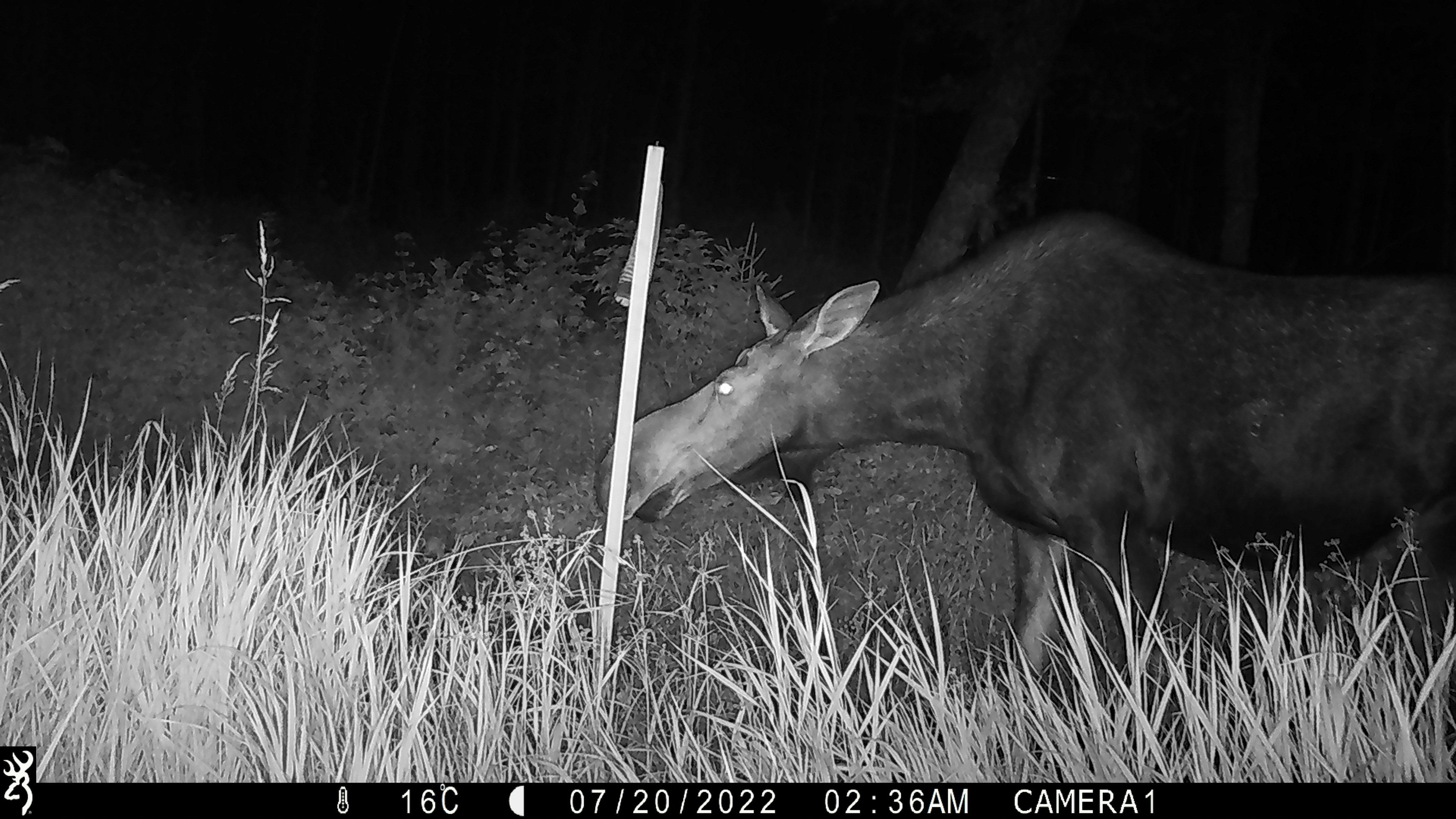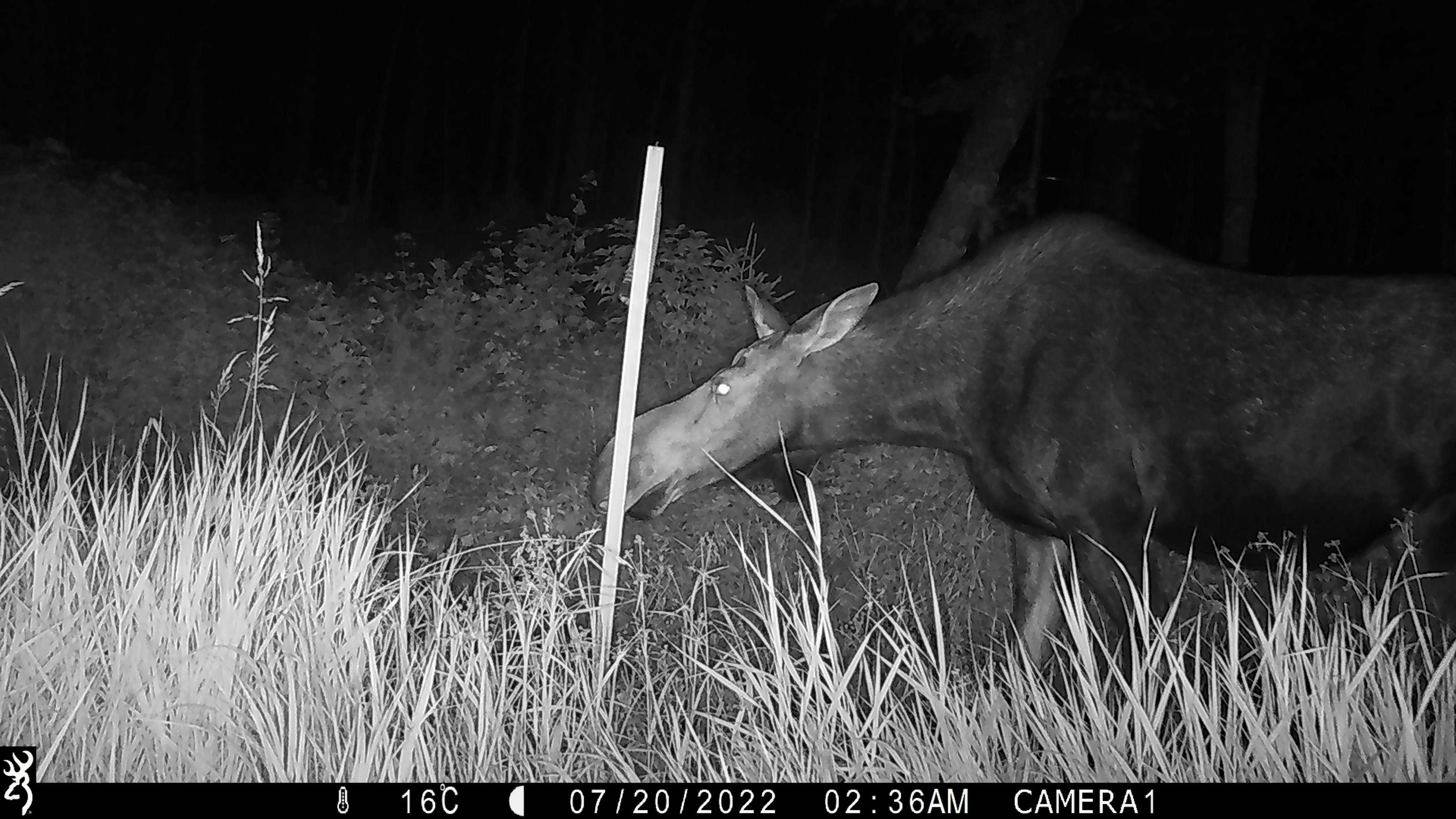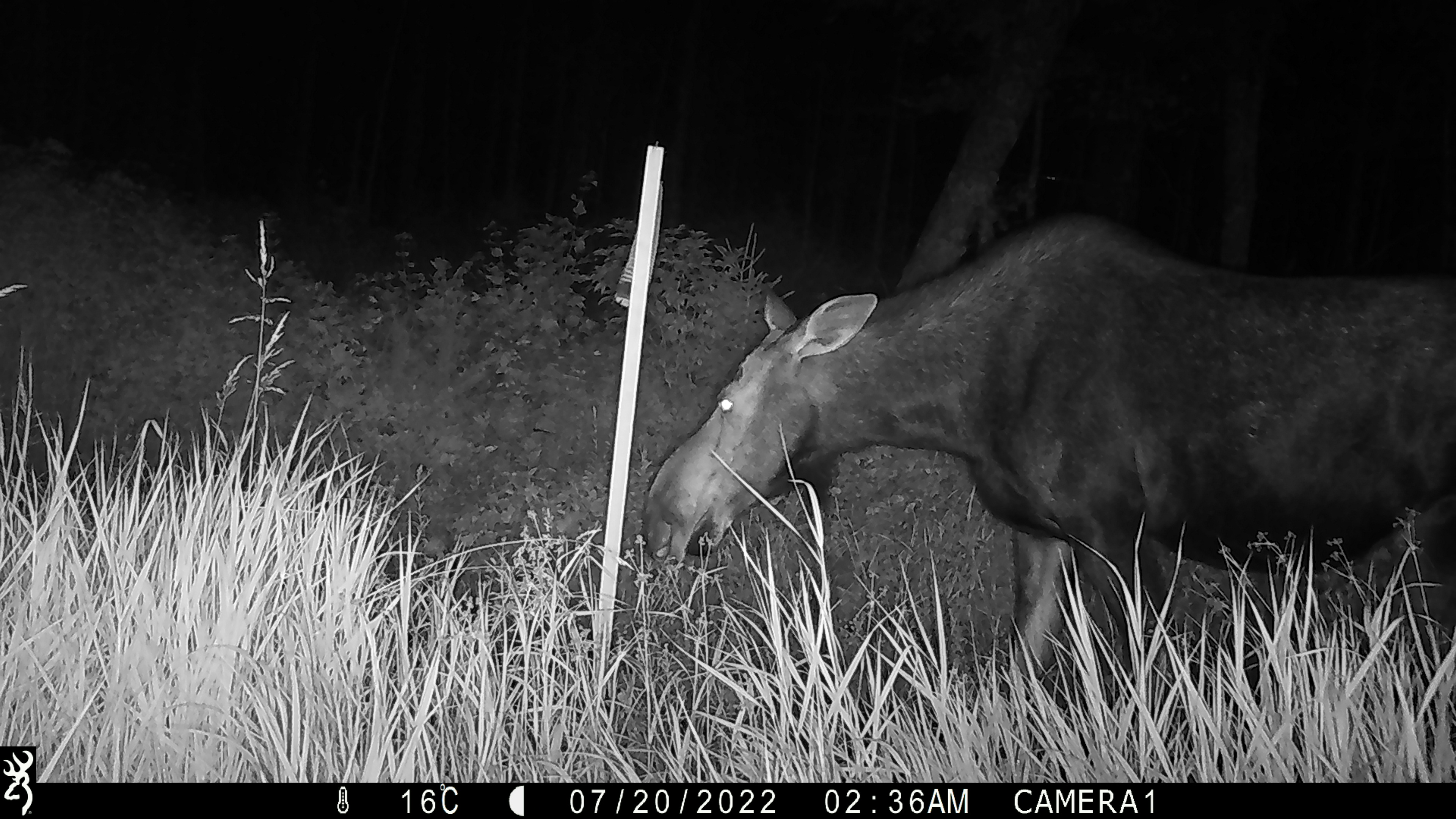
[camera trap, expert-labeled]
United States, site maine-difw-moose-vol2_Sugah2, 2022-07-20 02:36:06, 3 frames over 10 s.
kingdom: Animalia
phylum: Chordata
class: Mammalia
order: Artiodactyla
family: Cervidae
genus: Alces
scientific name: Alces alces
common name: moose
Moose (Alces alces).